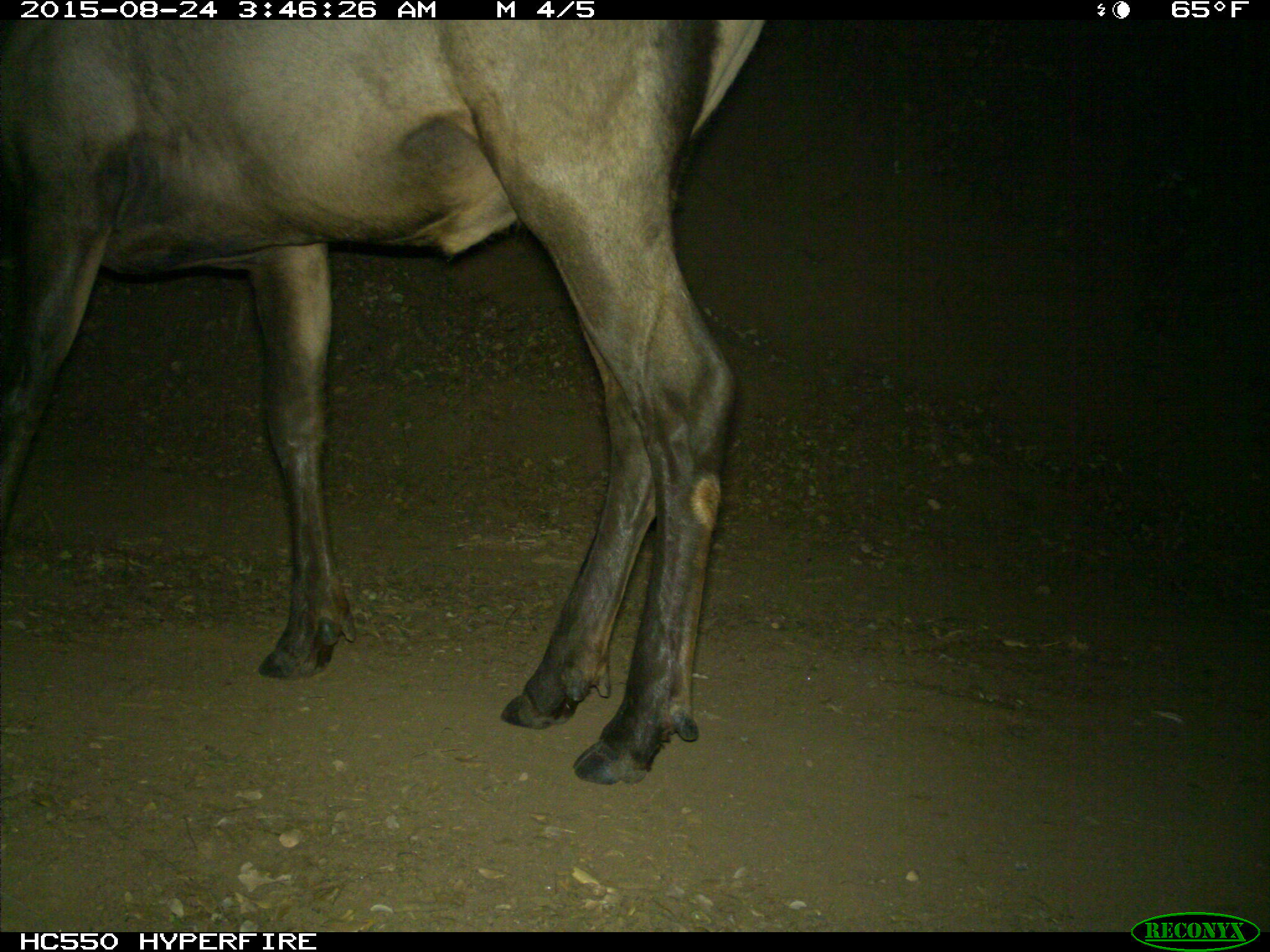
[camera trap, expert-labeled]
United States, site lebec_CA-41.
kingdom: Animalia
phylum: Chordata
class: Mammalia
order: Artiodactyla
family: Cervidae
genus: Cervus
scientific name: Cervus canadensis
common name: elk